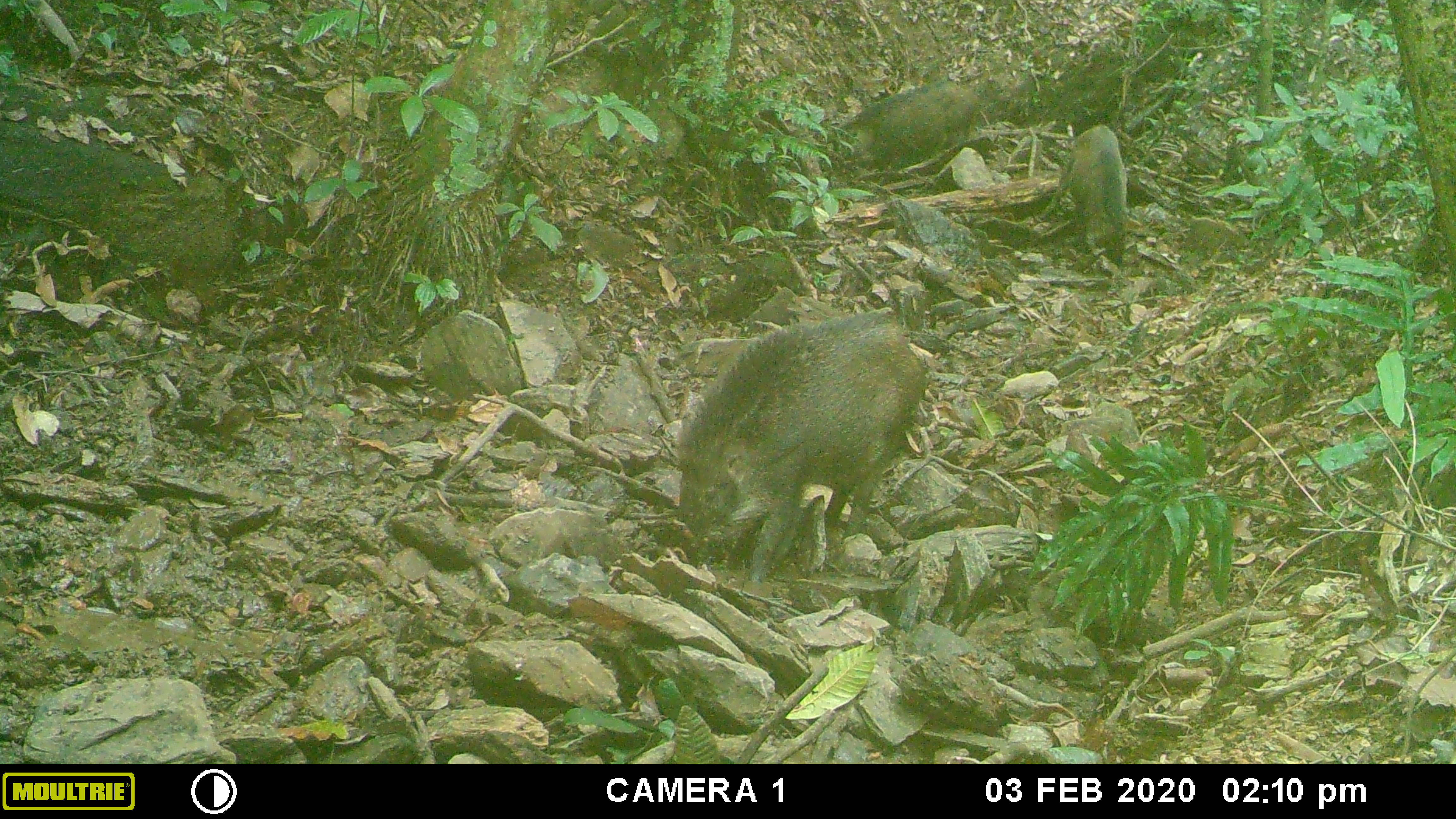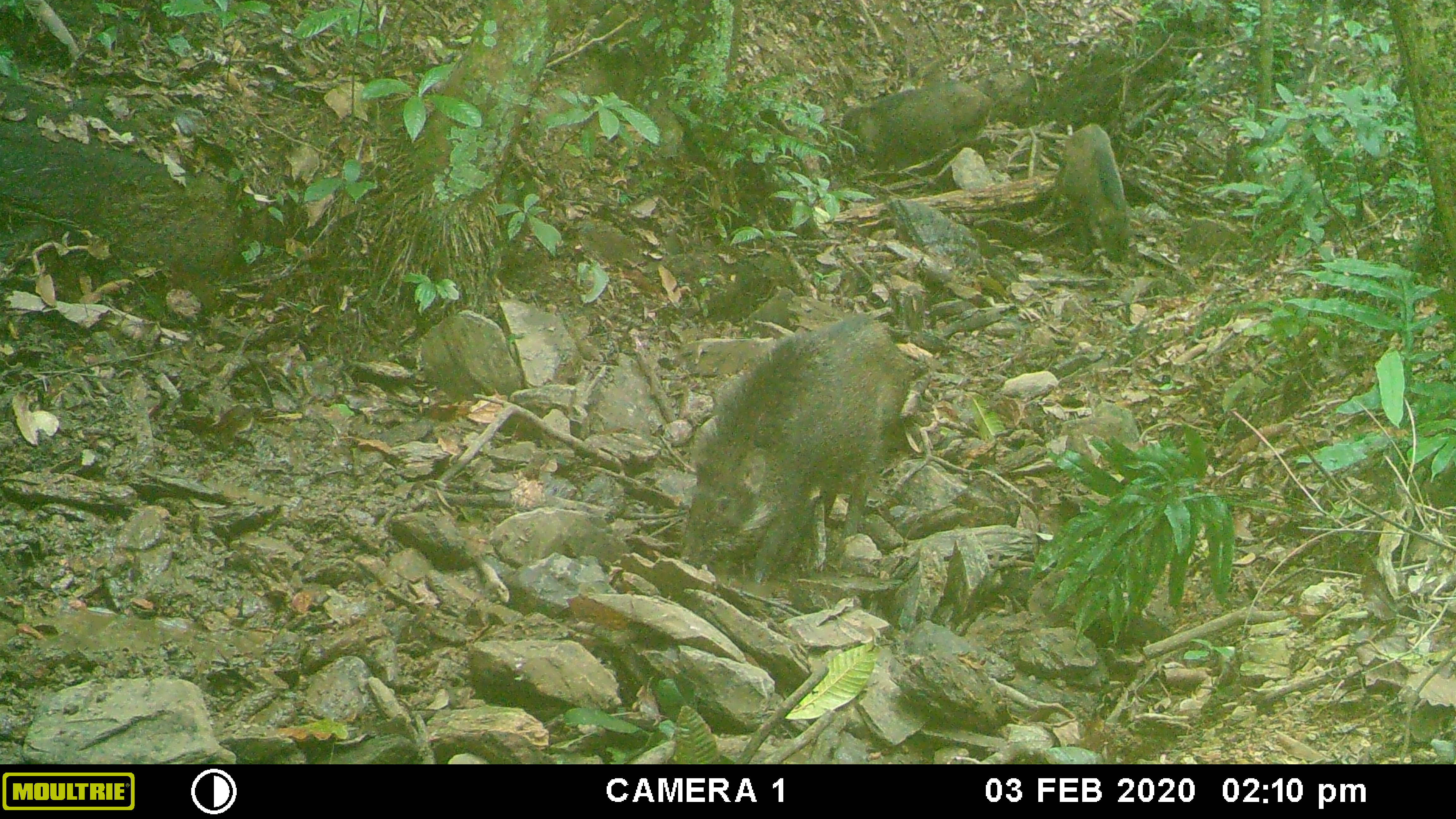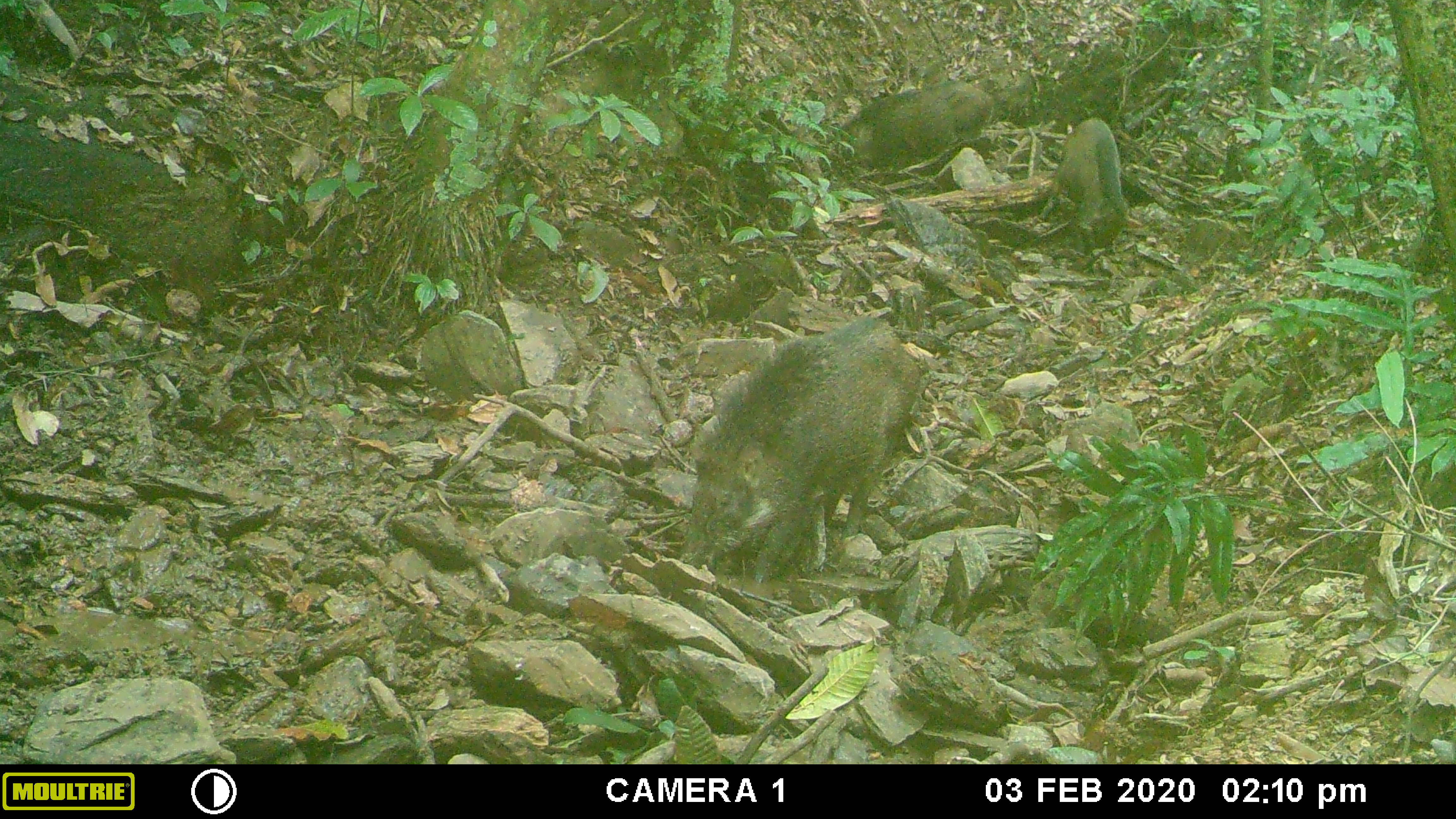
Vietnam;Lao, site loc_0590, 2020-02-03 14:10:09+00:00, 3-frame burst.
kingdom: Animalia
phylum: Chordata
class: Mammalia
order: Artiodactyla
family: Suidae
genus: Sus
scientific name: Sus scrofa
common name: eurasian wild pig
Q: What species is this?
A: Eurasian wild pig (Sus scrofa).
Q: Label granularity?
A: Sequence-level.